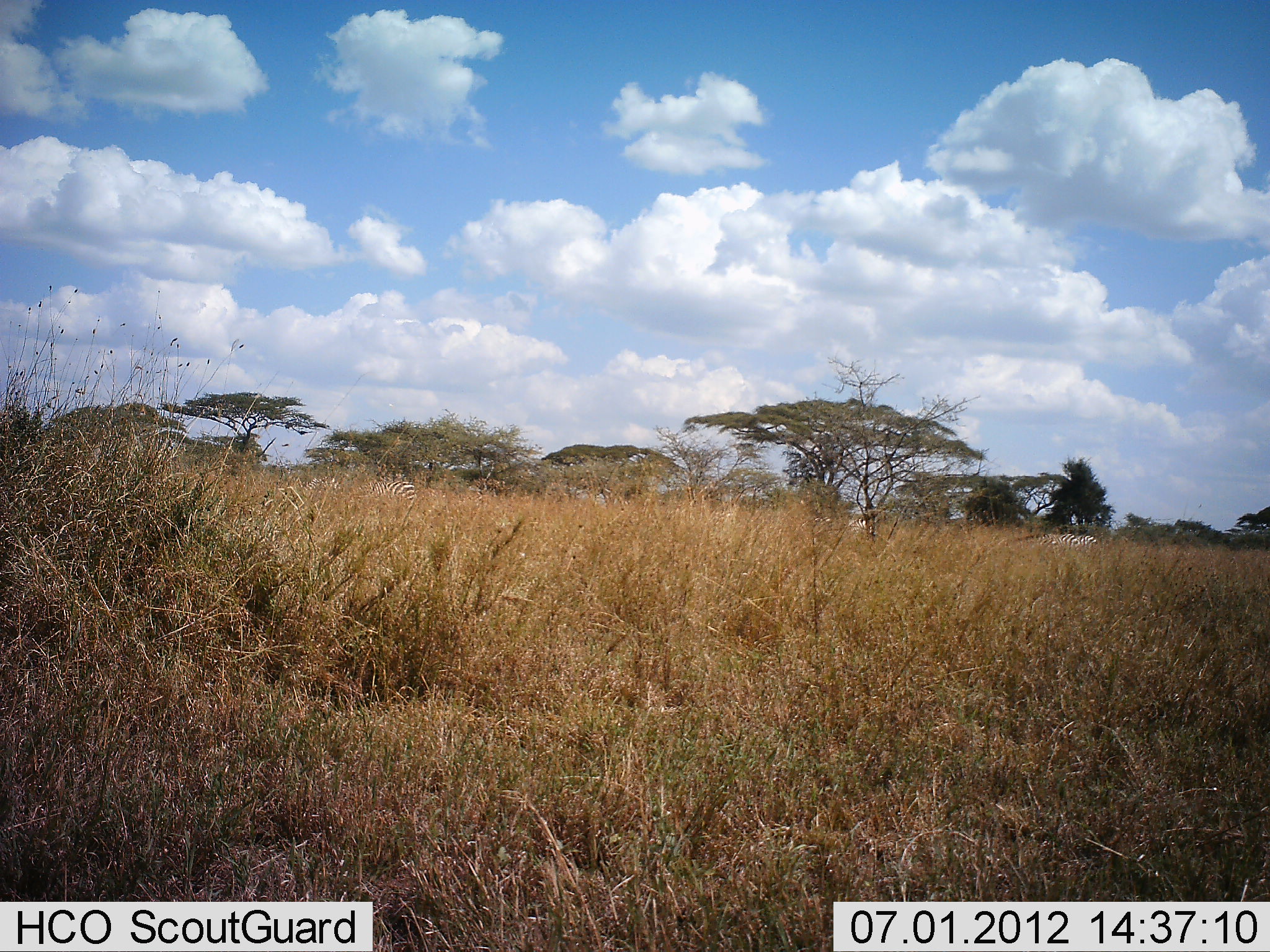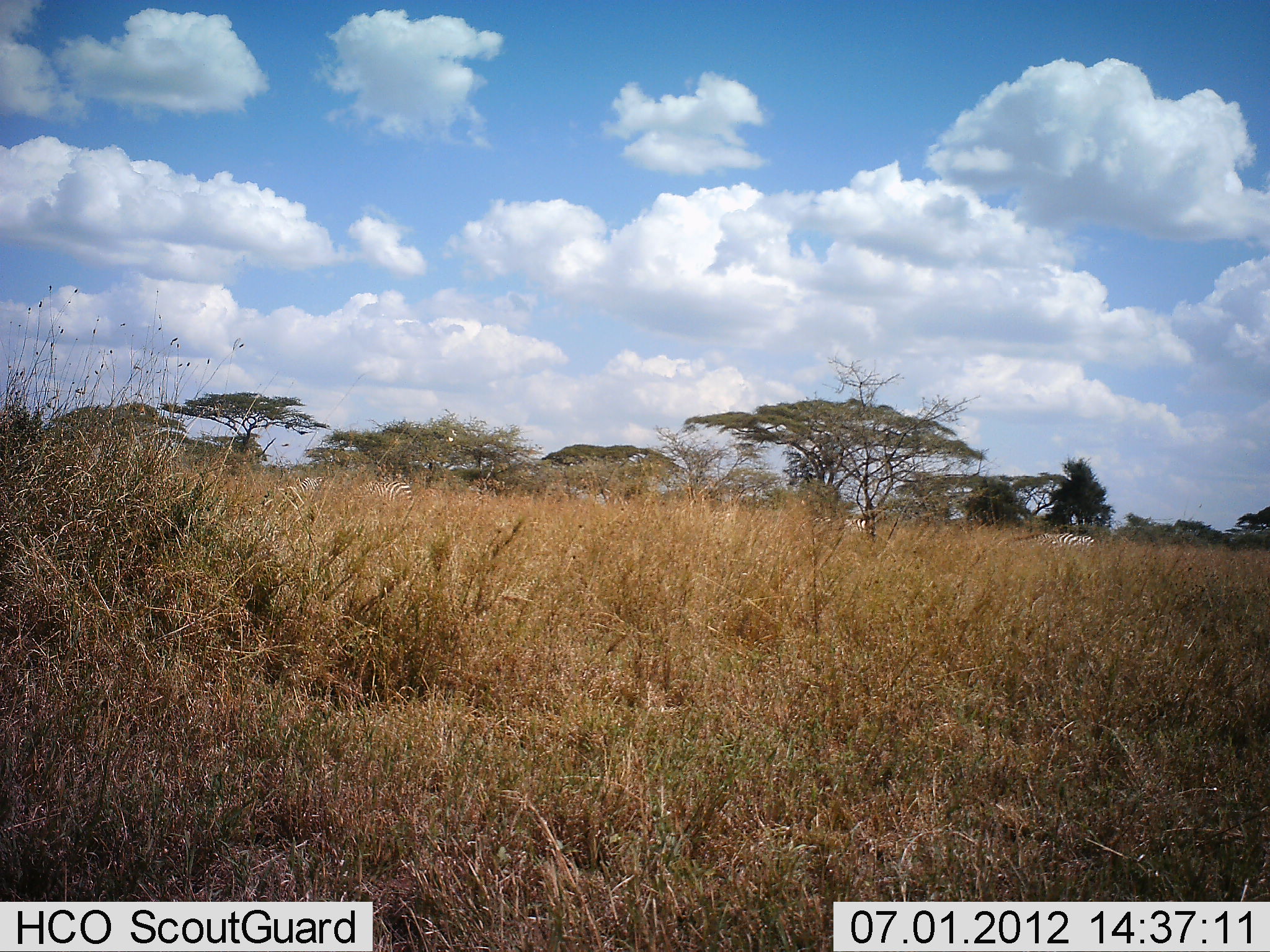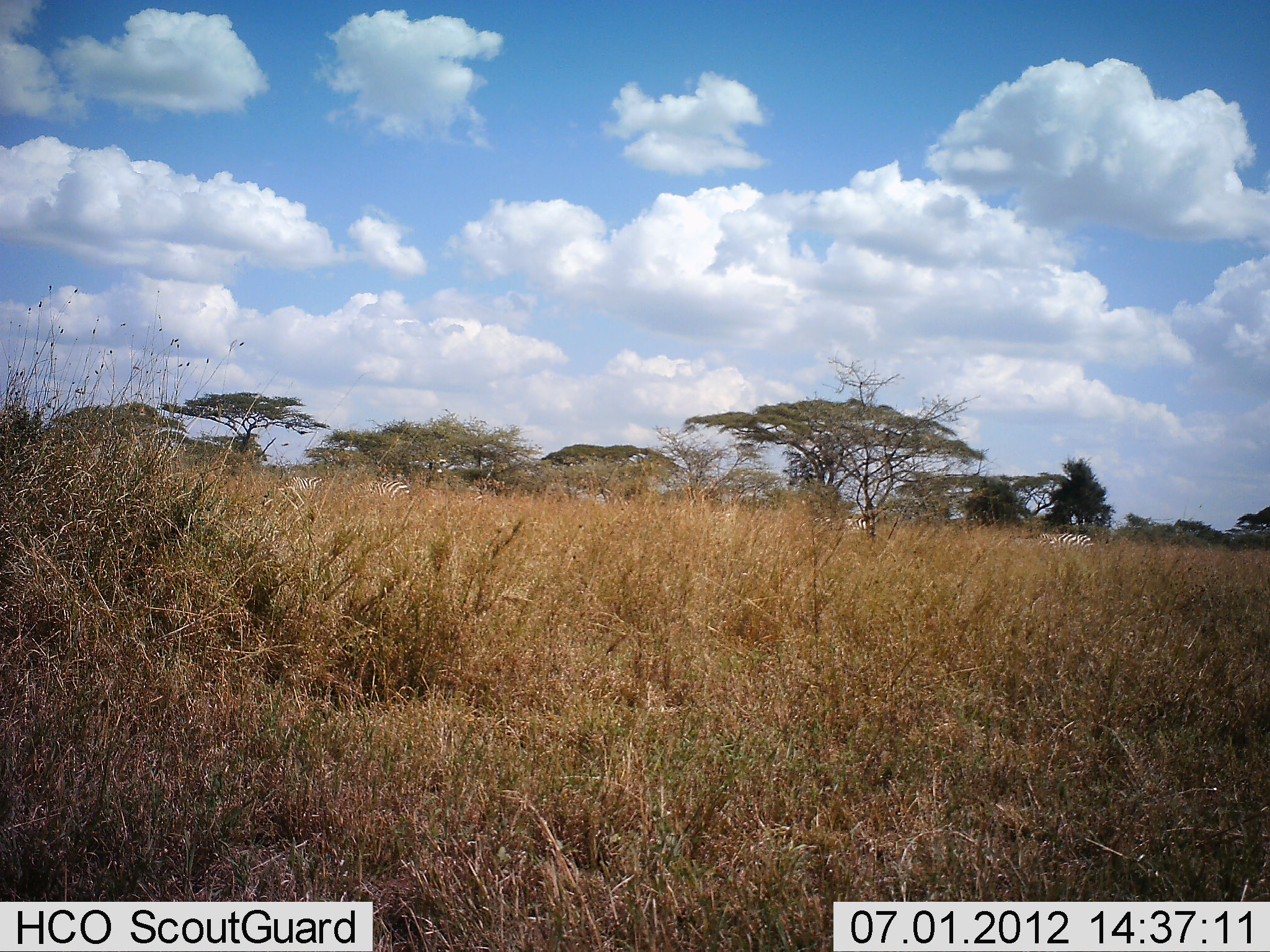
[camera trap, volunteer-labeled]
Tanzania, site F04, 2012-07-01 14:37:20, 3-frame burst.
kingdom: Animalia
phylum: Chordata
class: Mammalia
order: Perissodactyla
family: Equidae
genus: Equus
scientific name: Equus quagga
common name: plains zebra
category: zebra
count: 3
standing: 27%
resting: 0%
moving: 73%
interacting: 9%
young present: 0%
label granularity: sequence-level